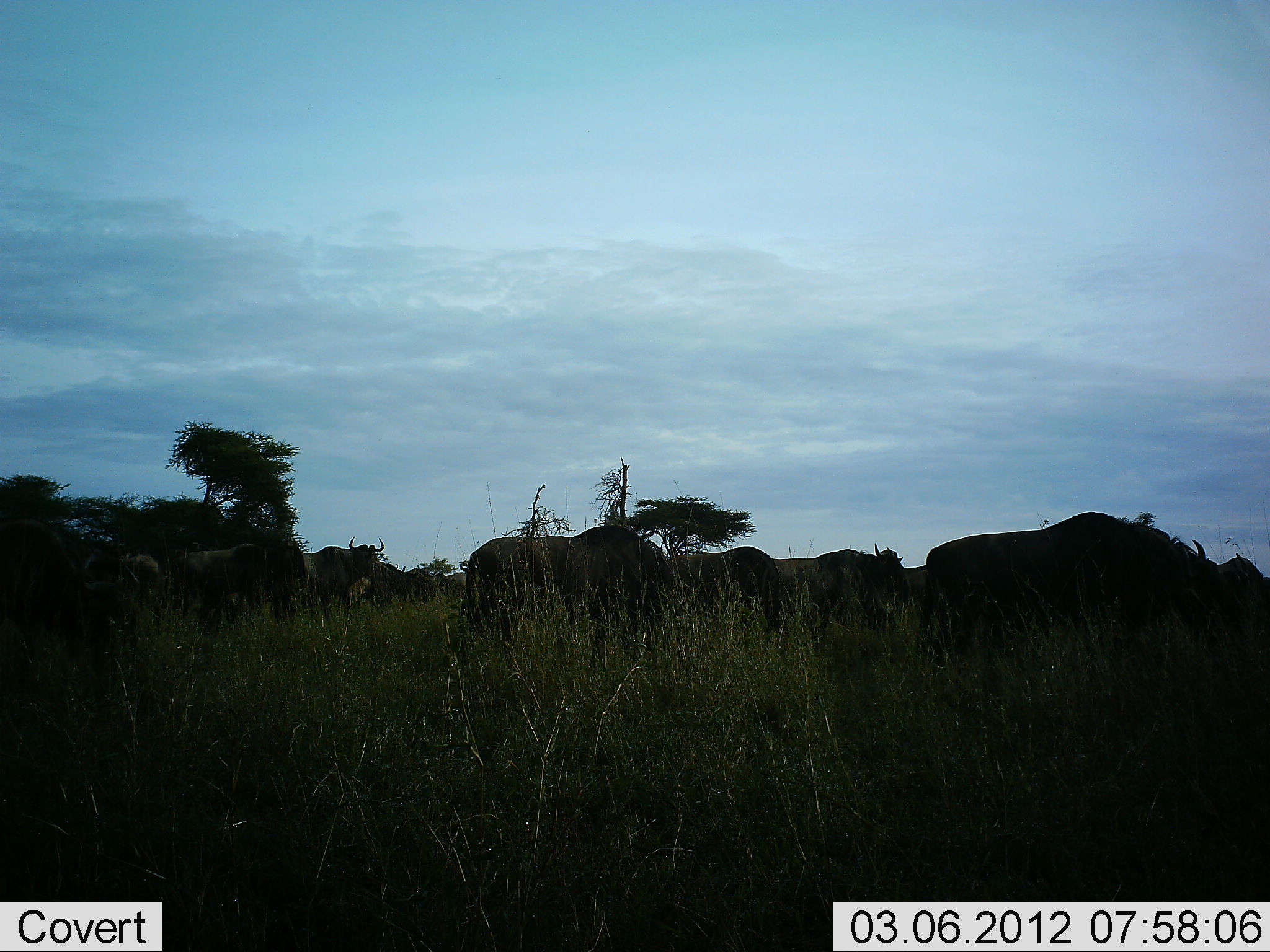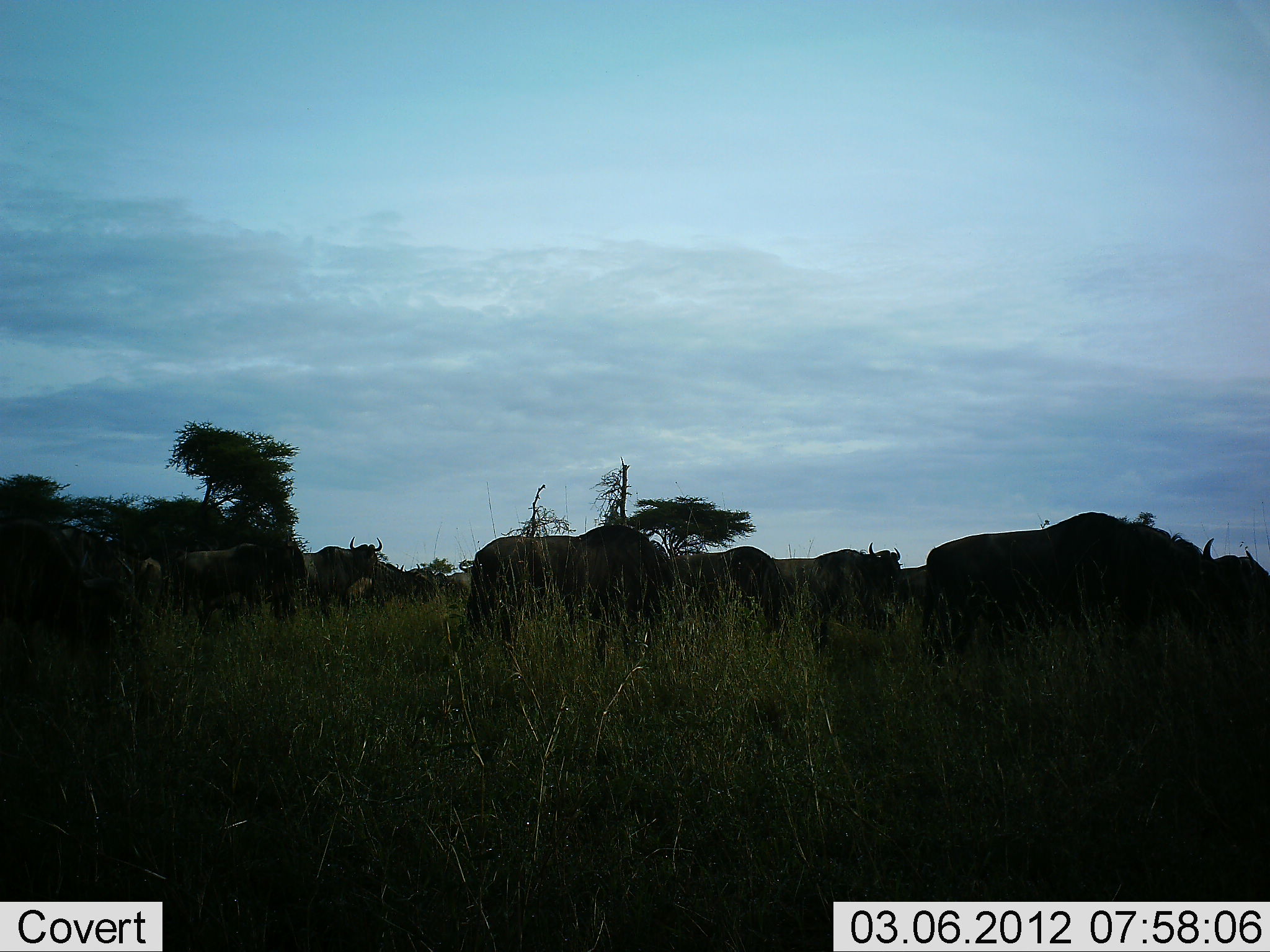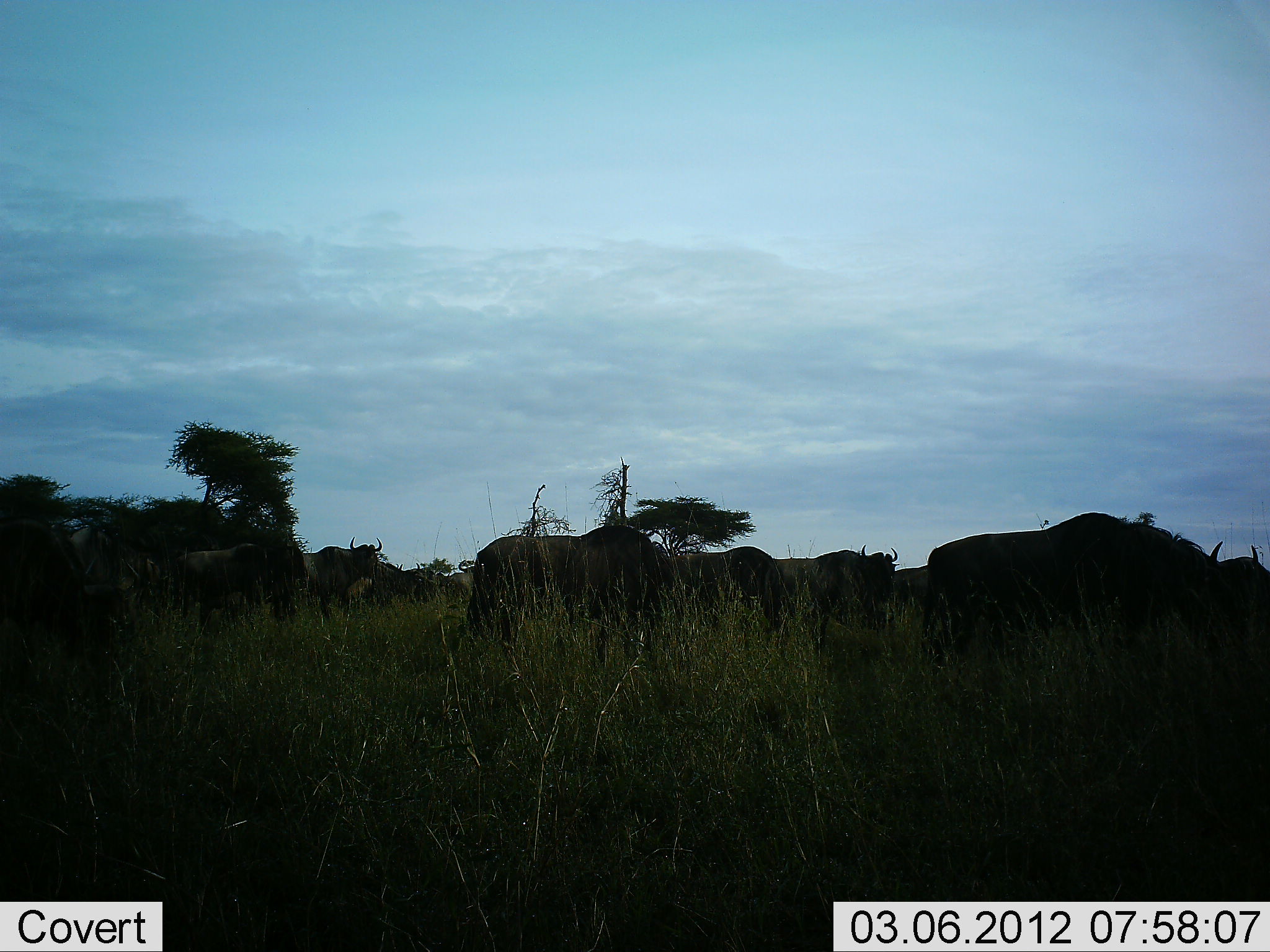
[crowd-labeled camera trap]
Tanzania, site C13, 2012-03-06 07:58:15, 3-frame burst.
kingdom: Animalia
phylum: Chordata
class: Mammalia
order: Artiodactyla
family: Bovidae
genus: Connochaetes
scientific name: Connochaetes taurinus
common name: blue wildebeest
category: wildebeest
Wildebeest (blue wildebeest) (Connochaetes taurinus), count 11-50. Behavior (volunteer vote fractions): standing 73%, resting 5%, moving 23%, interacting 0%. Young present (vote fraction): 5%. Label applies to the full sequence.